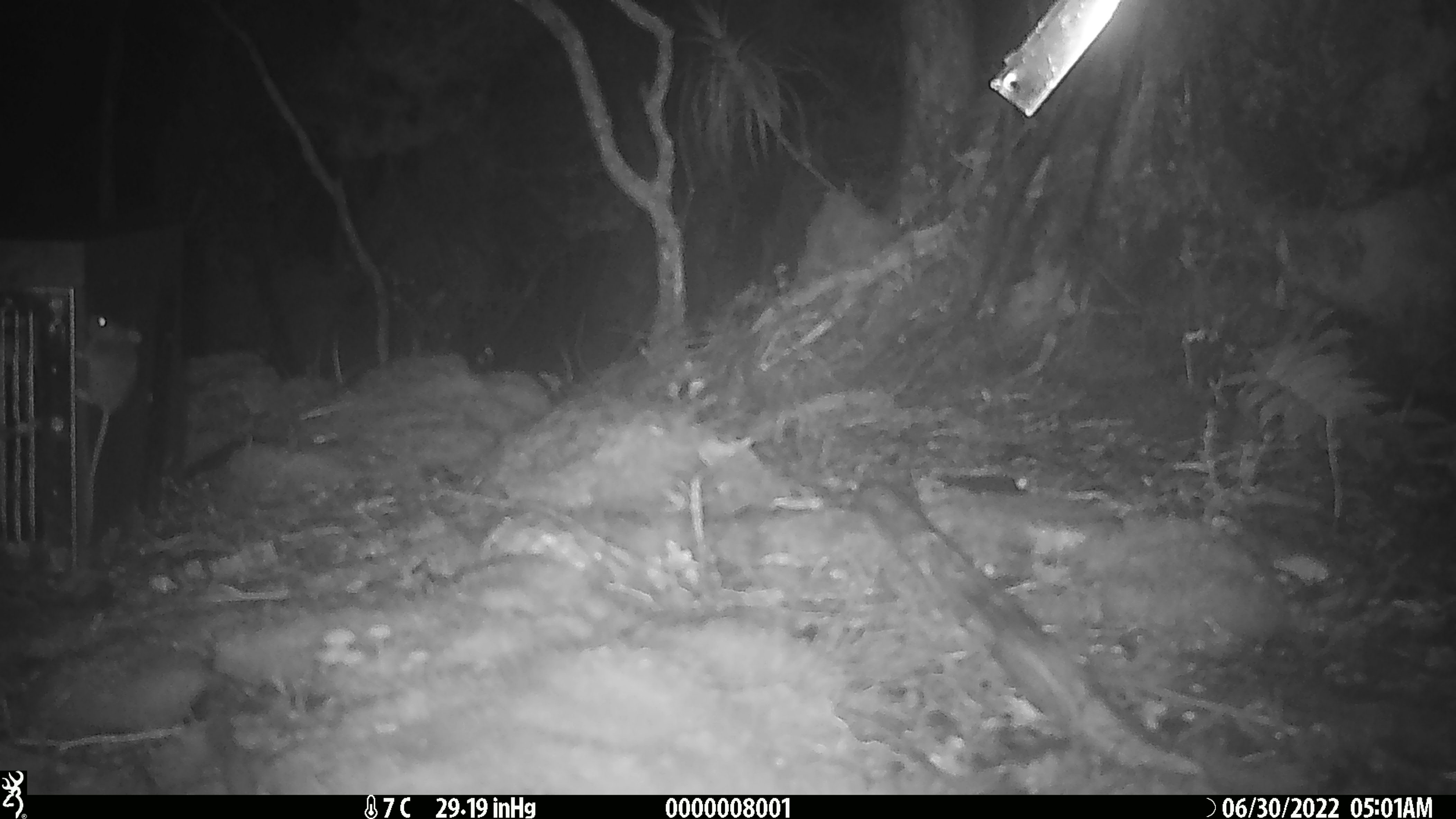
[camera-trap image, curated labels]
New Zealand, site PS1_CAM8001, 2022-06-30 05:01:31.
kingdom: Animalia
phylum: Chordata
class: Mammalia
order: Rodentia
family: Muridae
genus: Mus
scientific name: Mus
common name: mouse